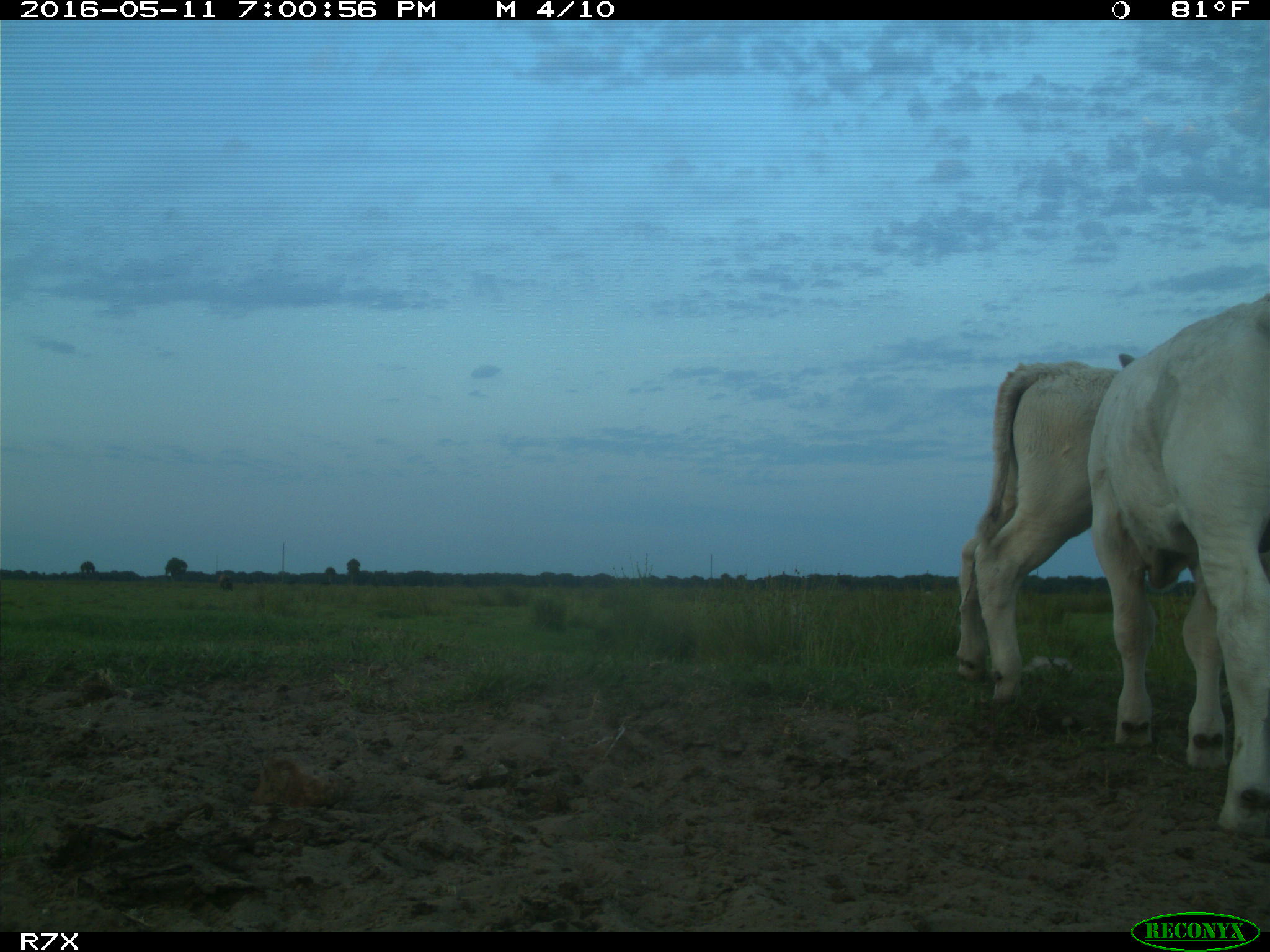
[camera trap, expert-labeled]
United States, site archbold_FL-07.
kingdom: Animalia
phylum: Chordata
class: Mammalia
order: Artiodactyla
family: Bovidae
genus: Bos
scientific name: Bos taurus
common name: domestic cow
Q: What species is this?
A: Bos taurus (domestic cow).